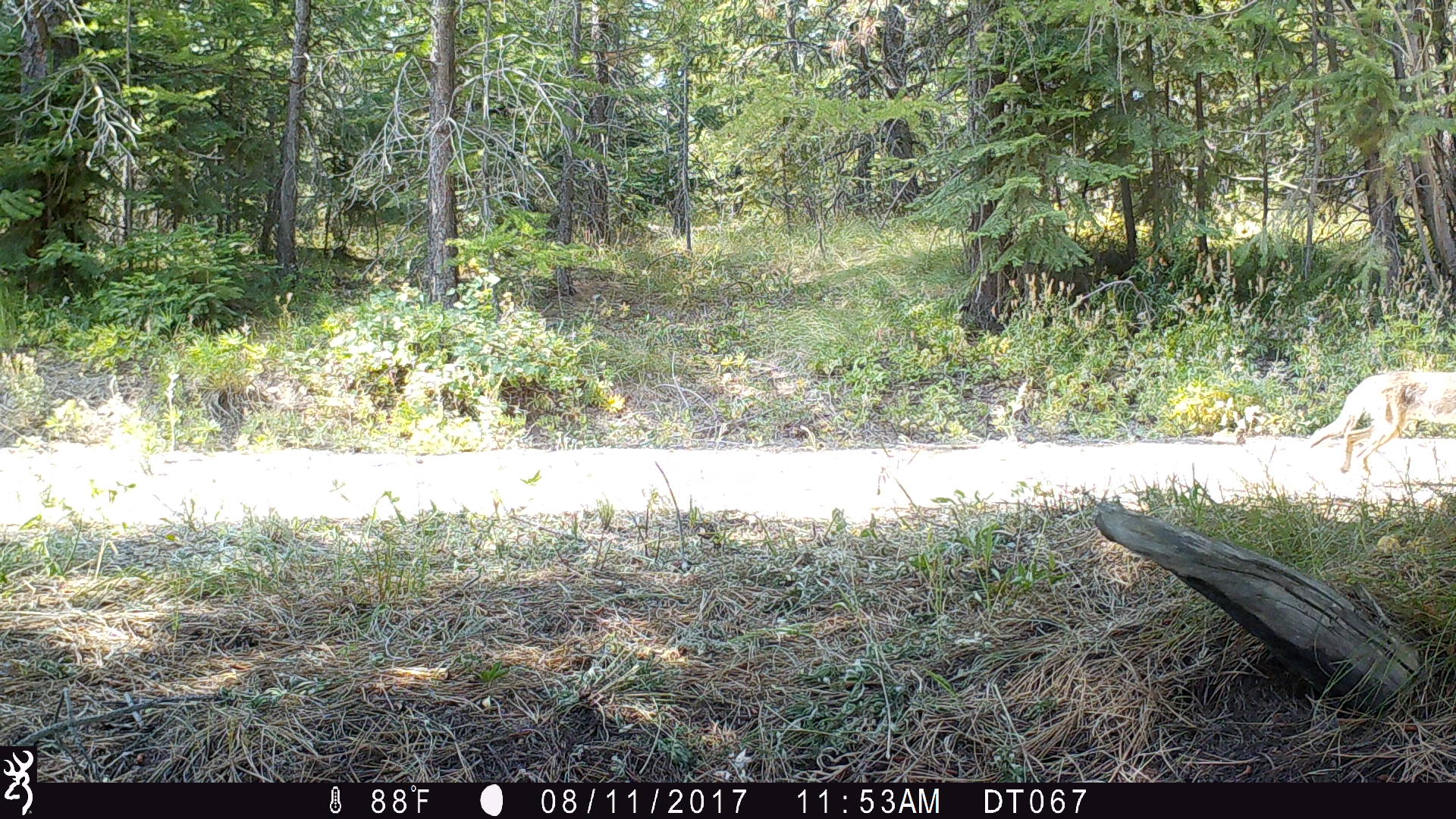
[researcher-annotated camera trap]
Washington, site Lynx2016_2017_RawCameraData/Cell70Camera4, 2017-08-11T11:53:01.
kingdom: Animalia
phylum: Chordata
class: Mammalia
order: Carnivora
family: Canidae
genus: Canis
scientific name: Canis latrans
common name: coyote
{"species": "Canis latrans (coyote)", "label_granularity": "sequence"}